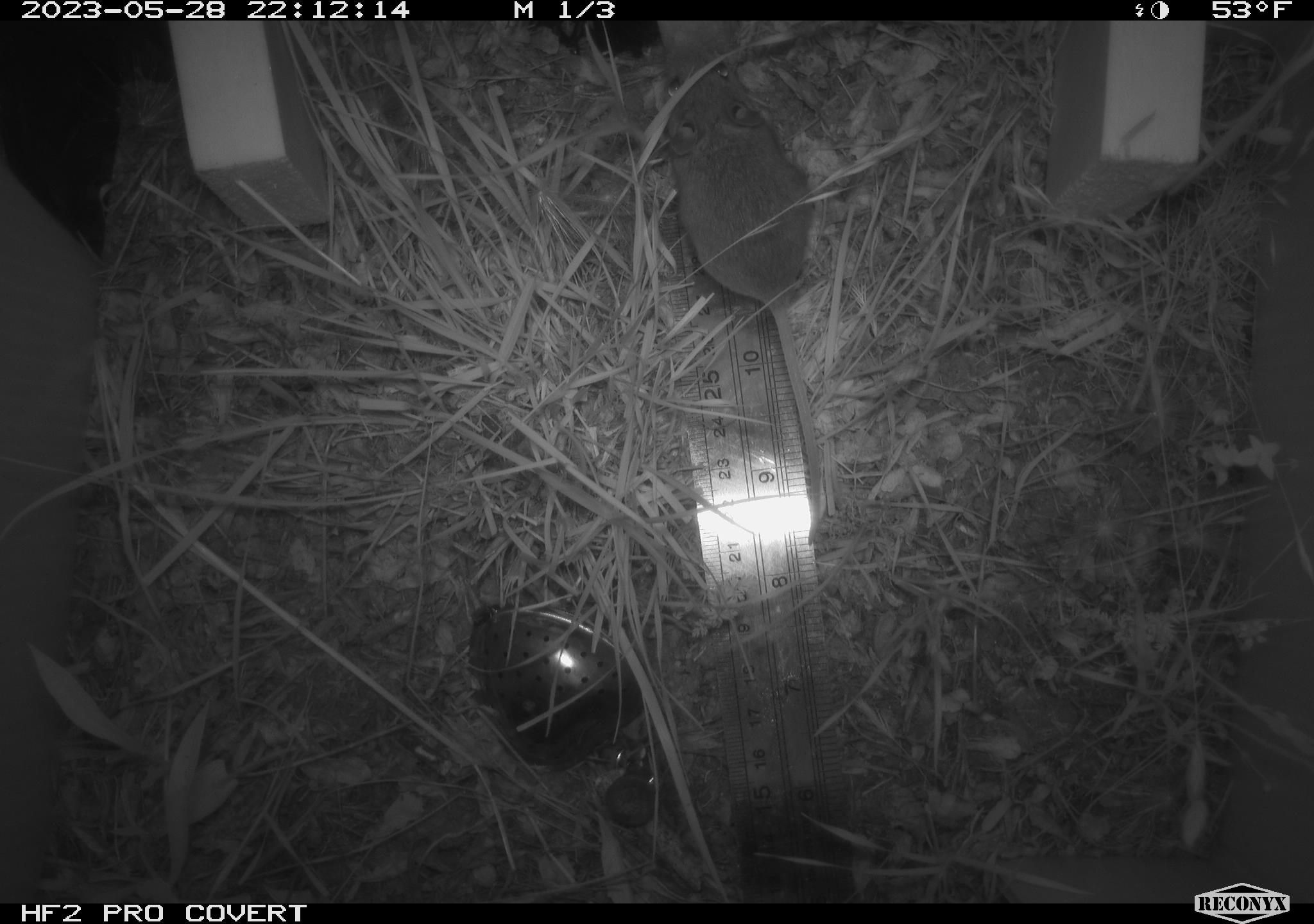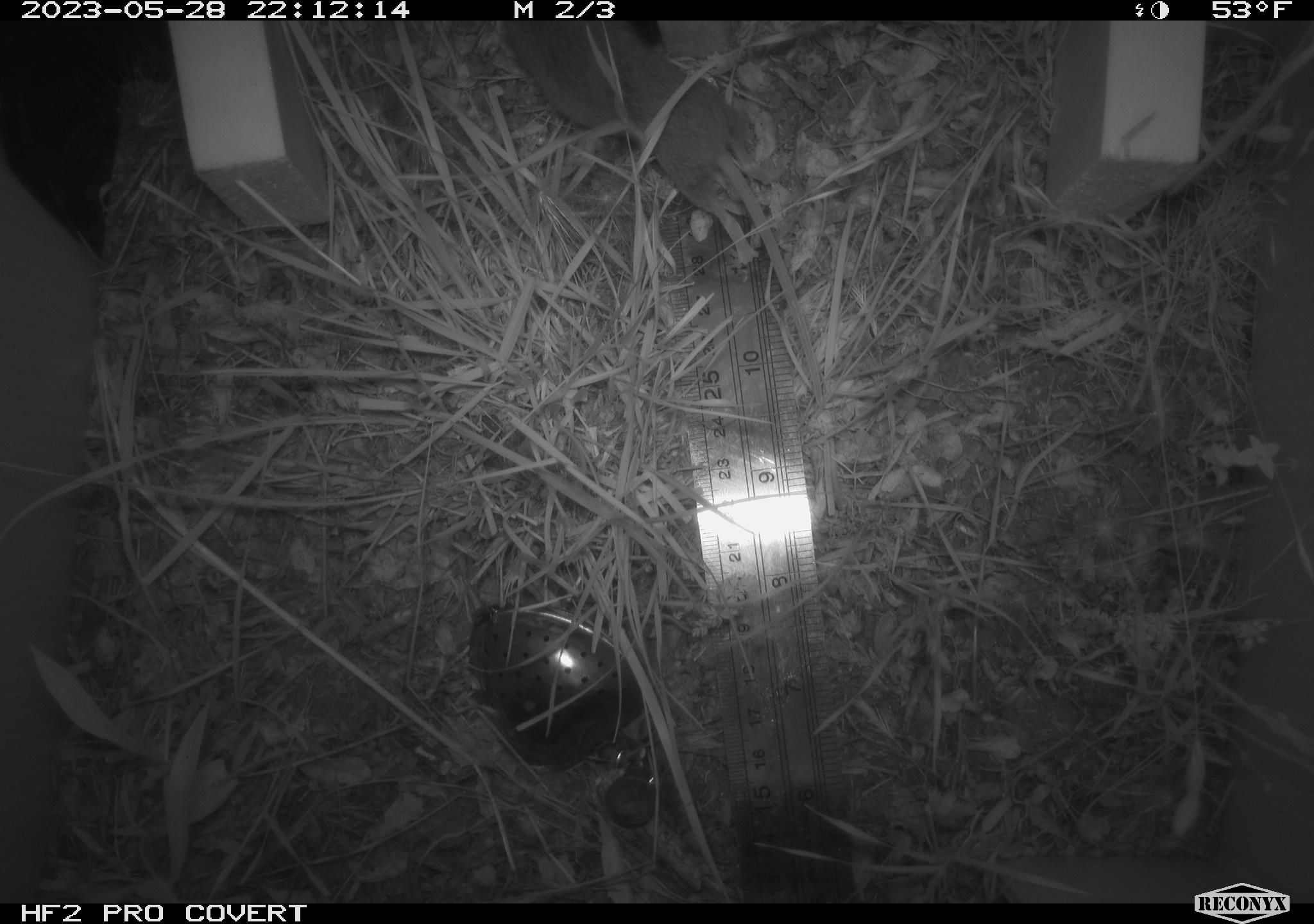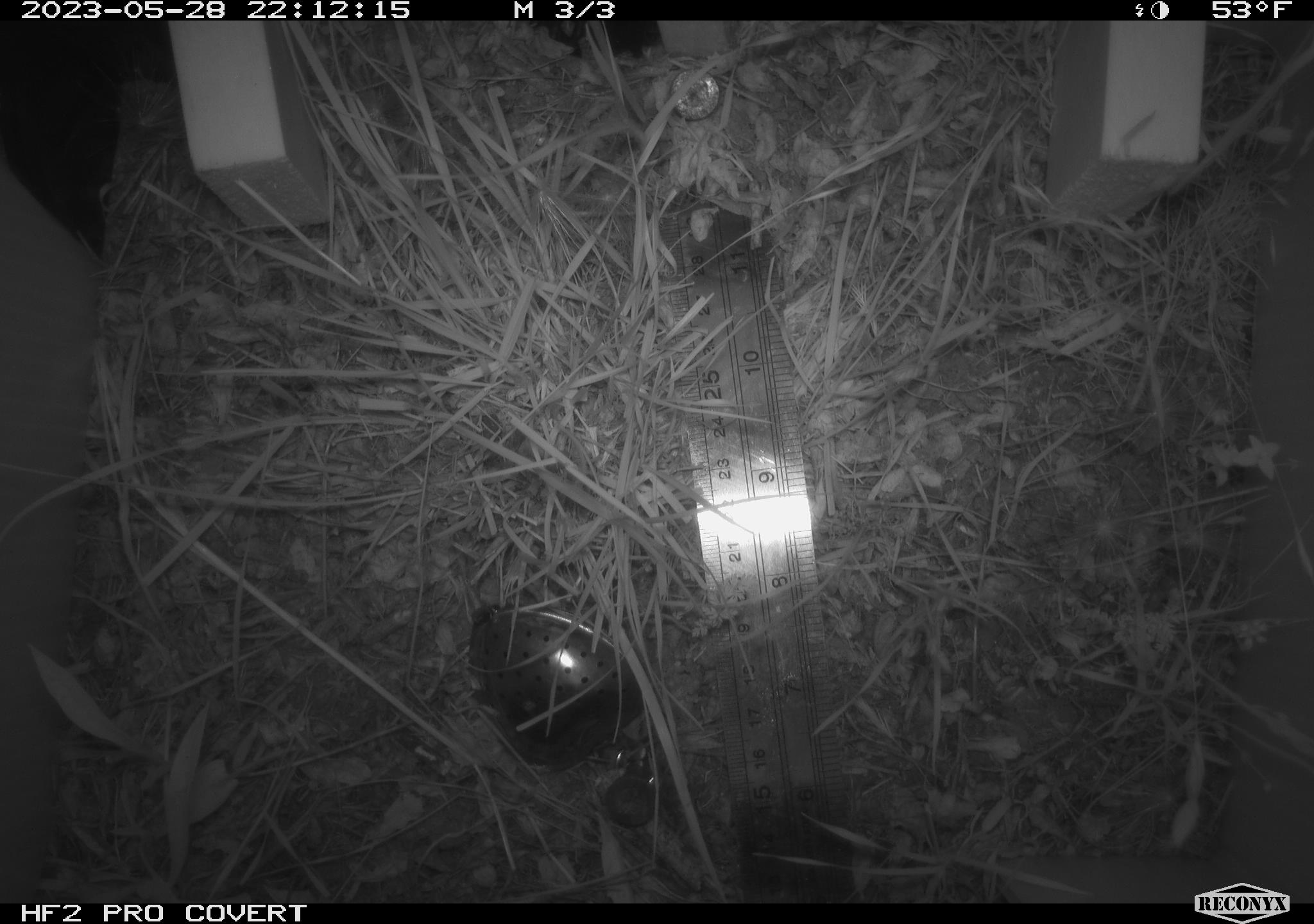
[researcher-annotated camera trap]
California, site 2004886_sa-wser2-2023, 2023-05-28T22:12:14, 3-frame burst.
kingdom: Animalia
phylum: Chordata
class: Mammalia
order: Rodentia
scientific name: Rodentia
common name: mouse species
Mouse species (Rodentia).